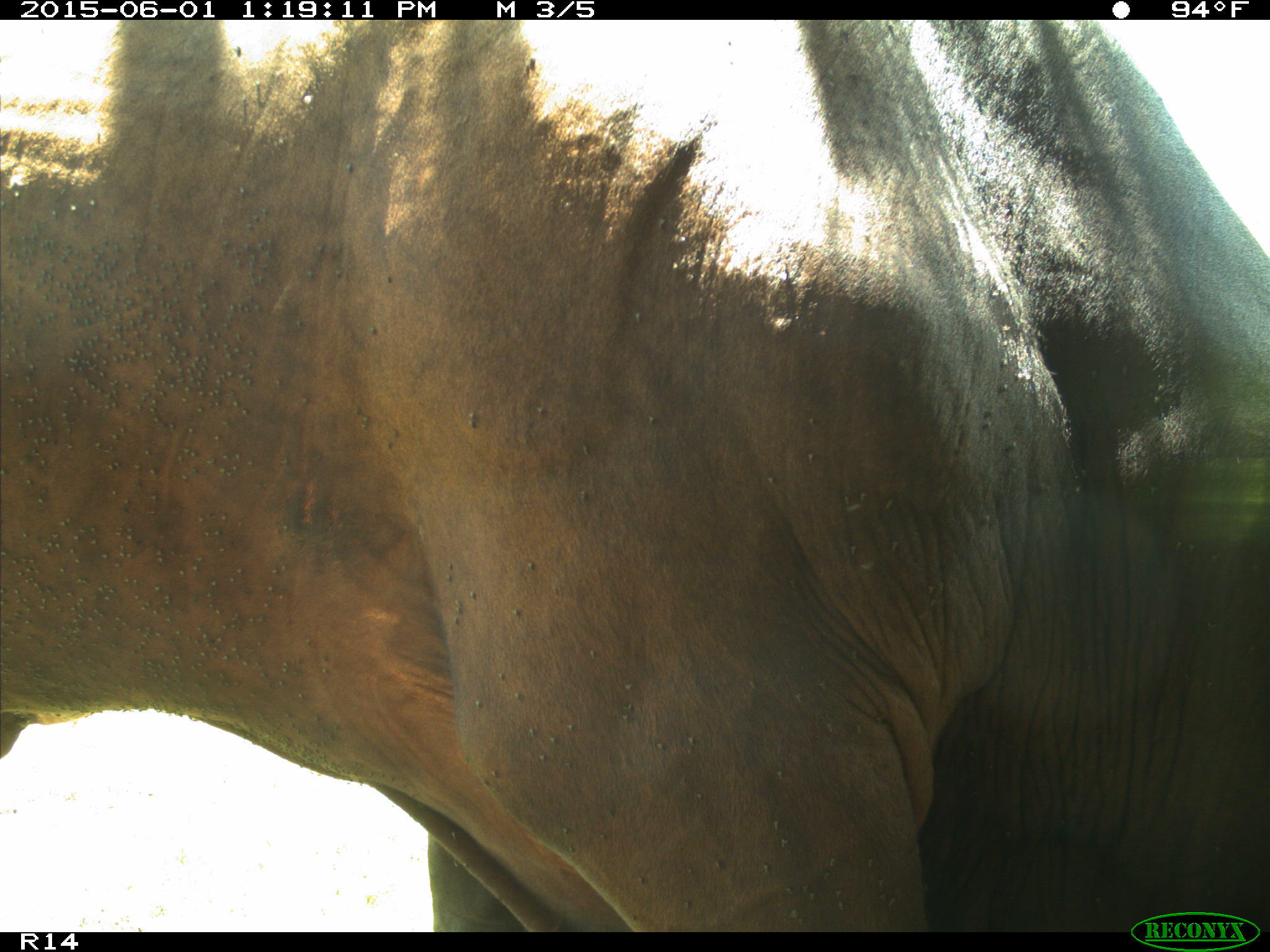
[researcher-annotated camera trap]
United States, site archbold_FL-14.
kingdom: Animalia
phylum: Chordata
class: Mammalia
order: Artiodactyla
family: Bovidae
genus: Bos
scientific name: Bos taurus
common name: domestic cow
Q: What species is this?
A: Bos taurus (domestic cow).